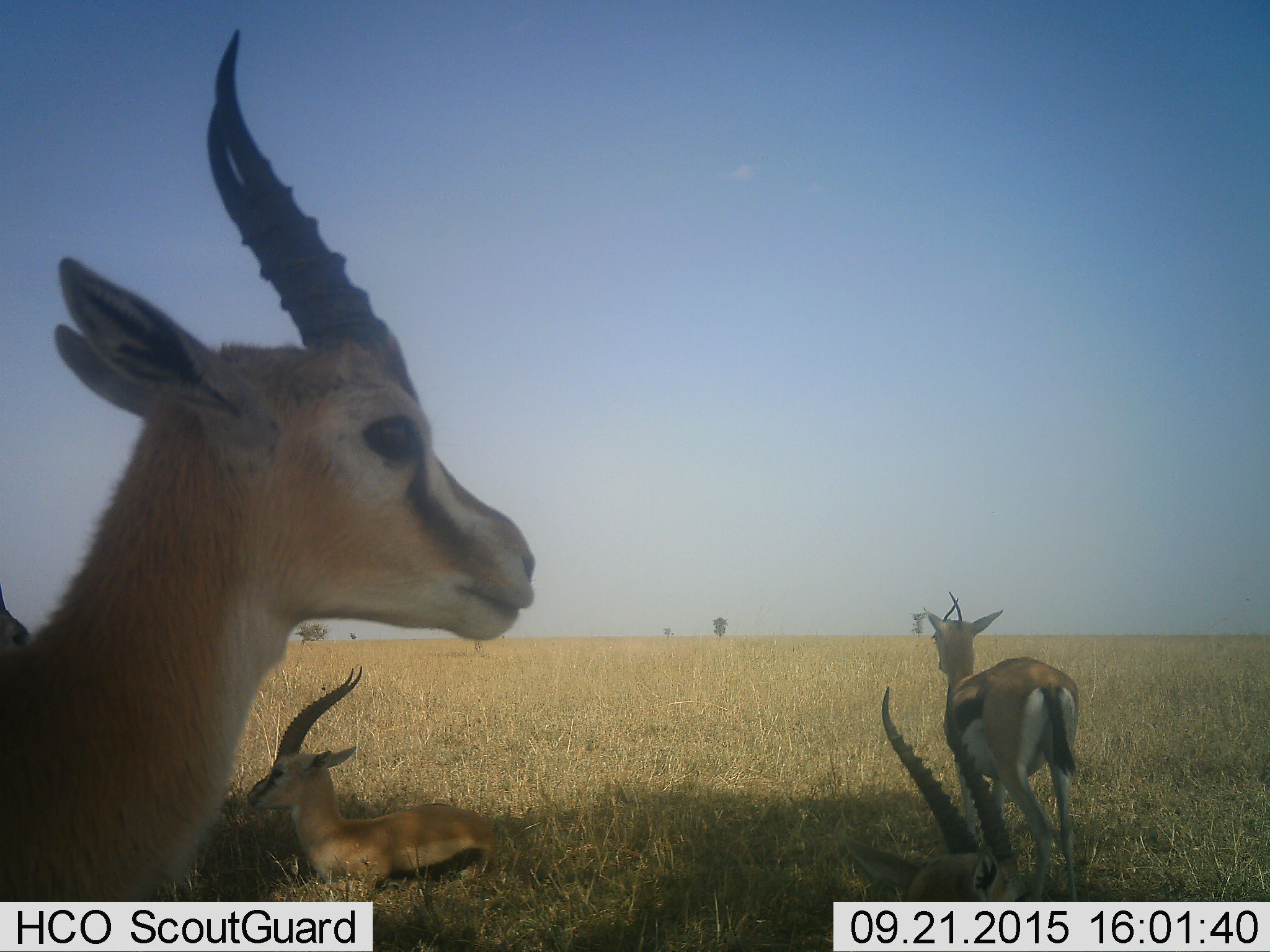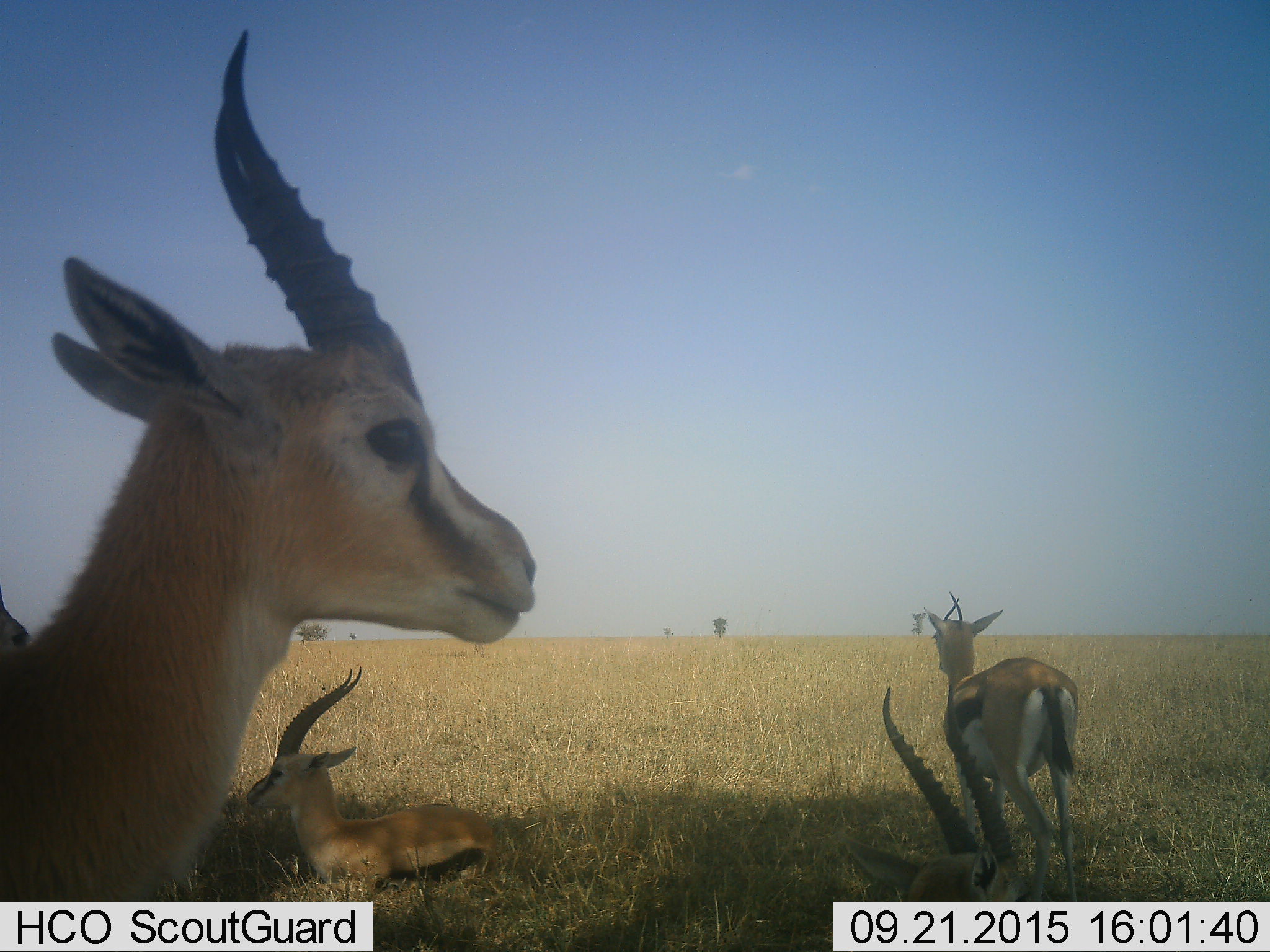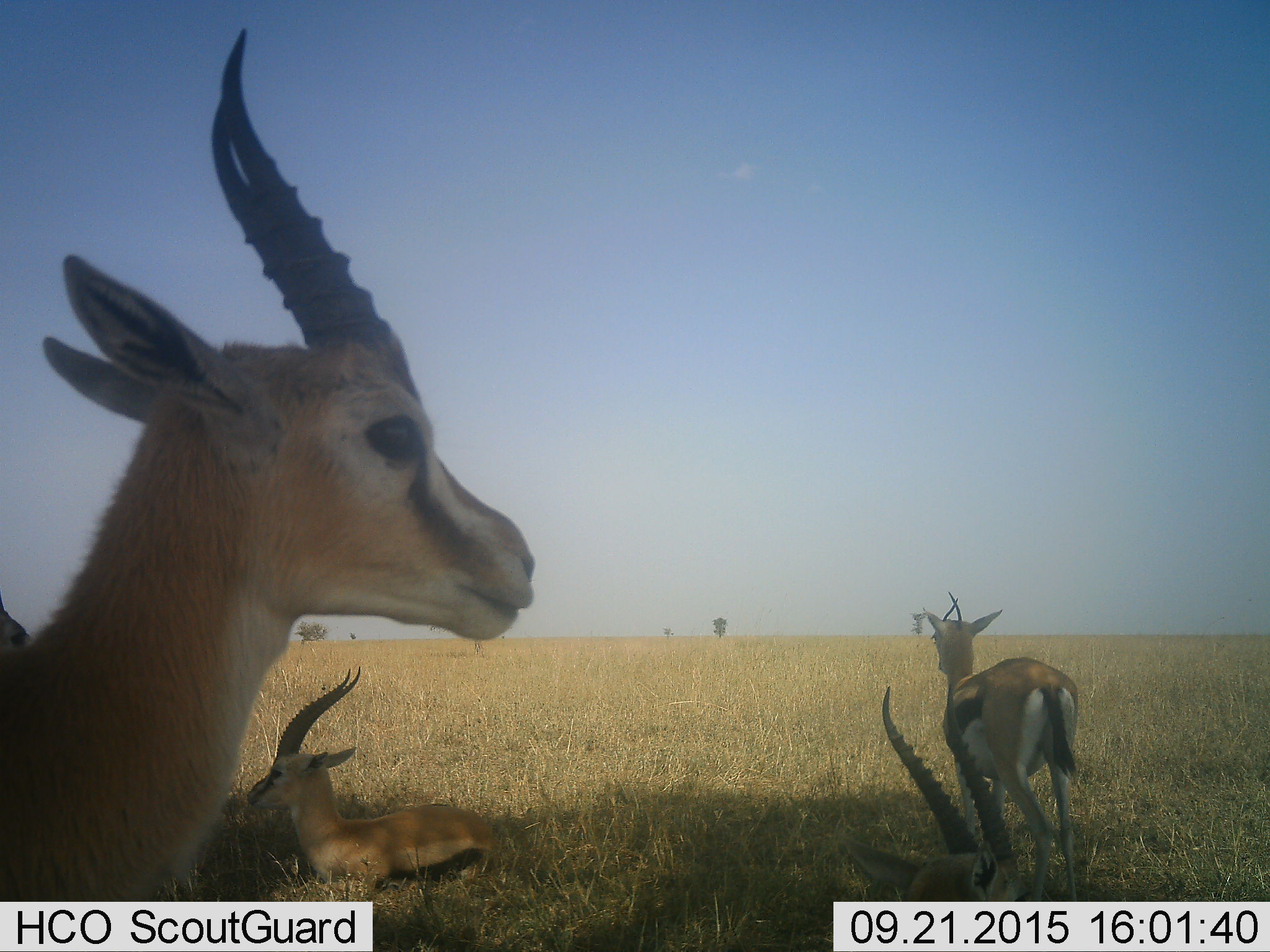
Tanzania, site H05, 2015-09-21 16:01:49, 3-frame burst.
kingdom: Animalia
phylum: Chordata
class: Mammalia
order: Artiodactyla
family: Bovidae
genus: Eudorcas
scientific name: Eudorcas thomsonii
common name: thomson's gazelle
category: gazellethomsons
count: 5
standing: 78%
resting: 89%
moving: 0%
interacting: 0%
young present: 0%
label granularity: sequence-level